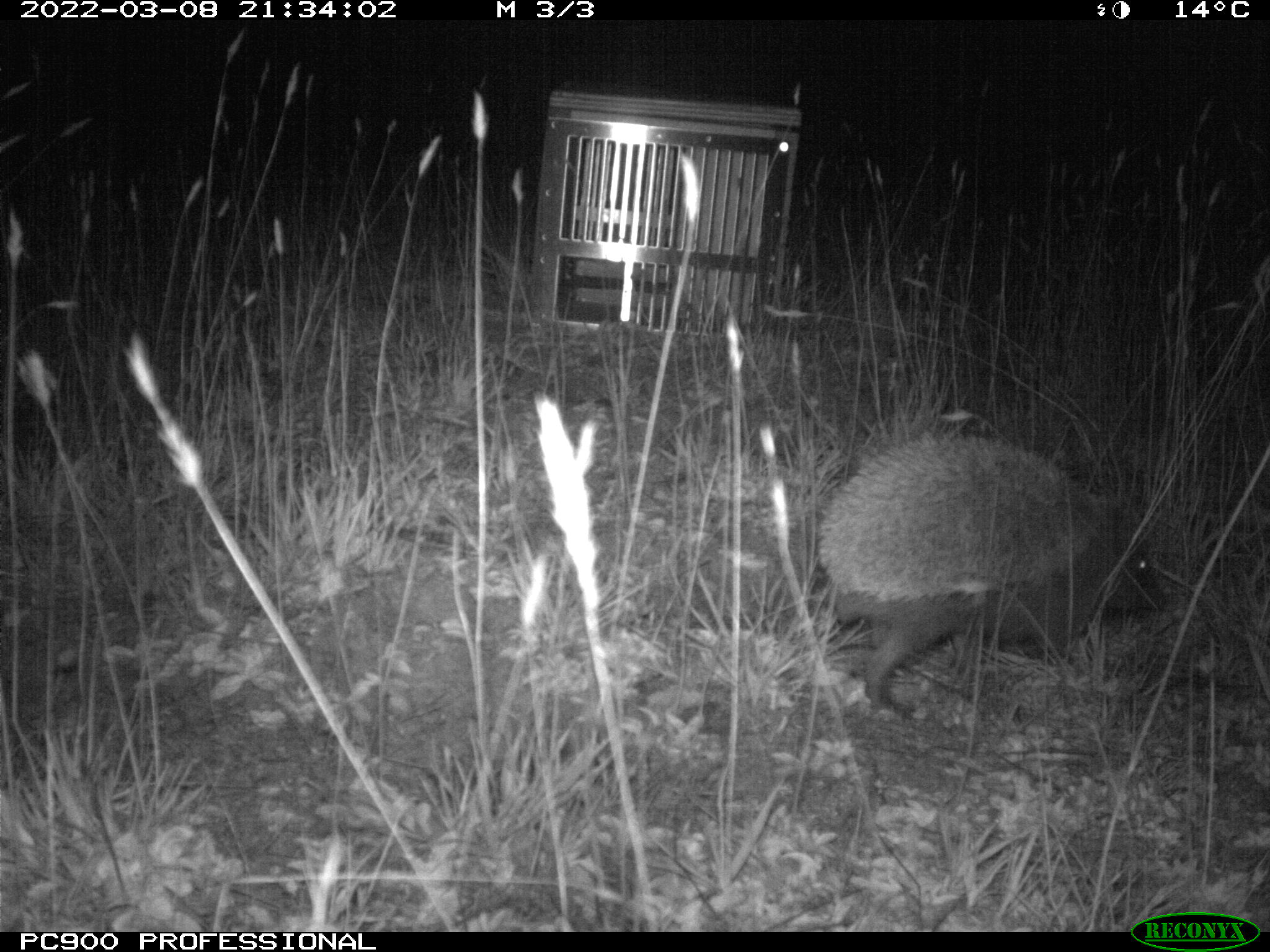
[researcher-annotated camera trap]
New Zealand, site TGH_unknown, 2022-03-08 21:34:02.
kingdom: Animalia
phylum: Chordata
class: Mammalia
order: Eulipotyphla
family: Erinaceidae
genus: Erinaceus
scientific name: Erinaceus europaeus europaeus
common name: european hedgehog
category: hedgehog